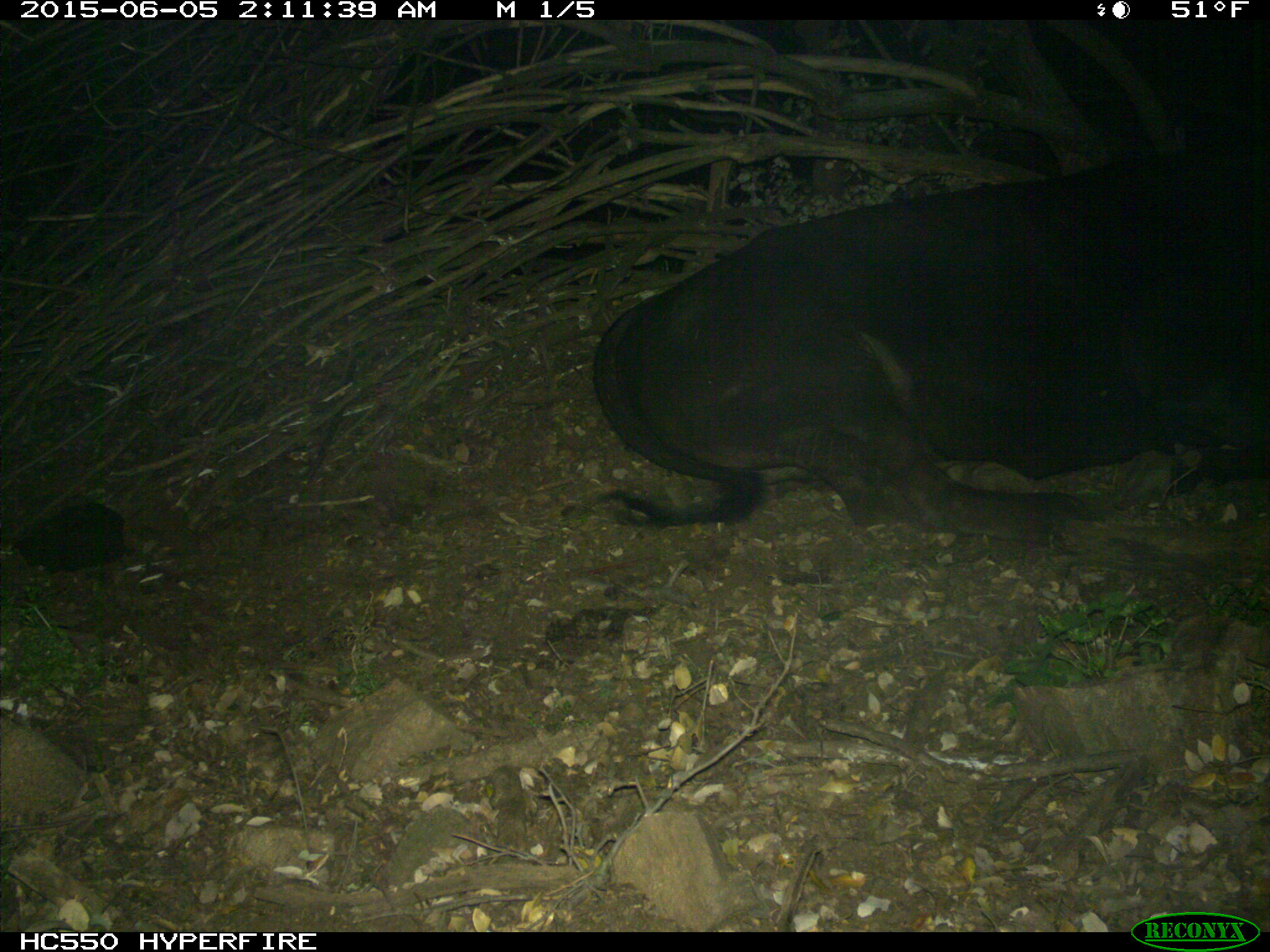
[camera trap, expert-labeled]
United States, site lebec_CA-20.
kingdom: Animalia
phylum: Chordata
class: Mammalia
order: Artiodactyla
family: Bovidae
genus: Bos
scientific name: Bos taurus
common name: domestic cow